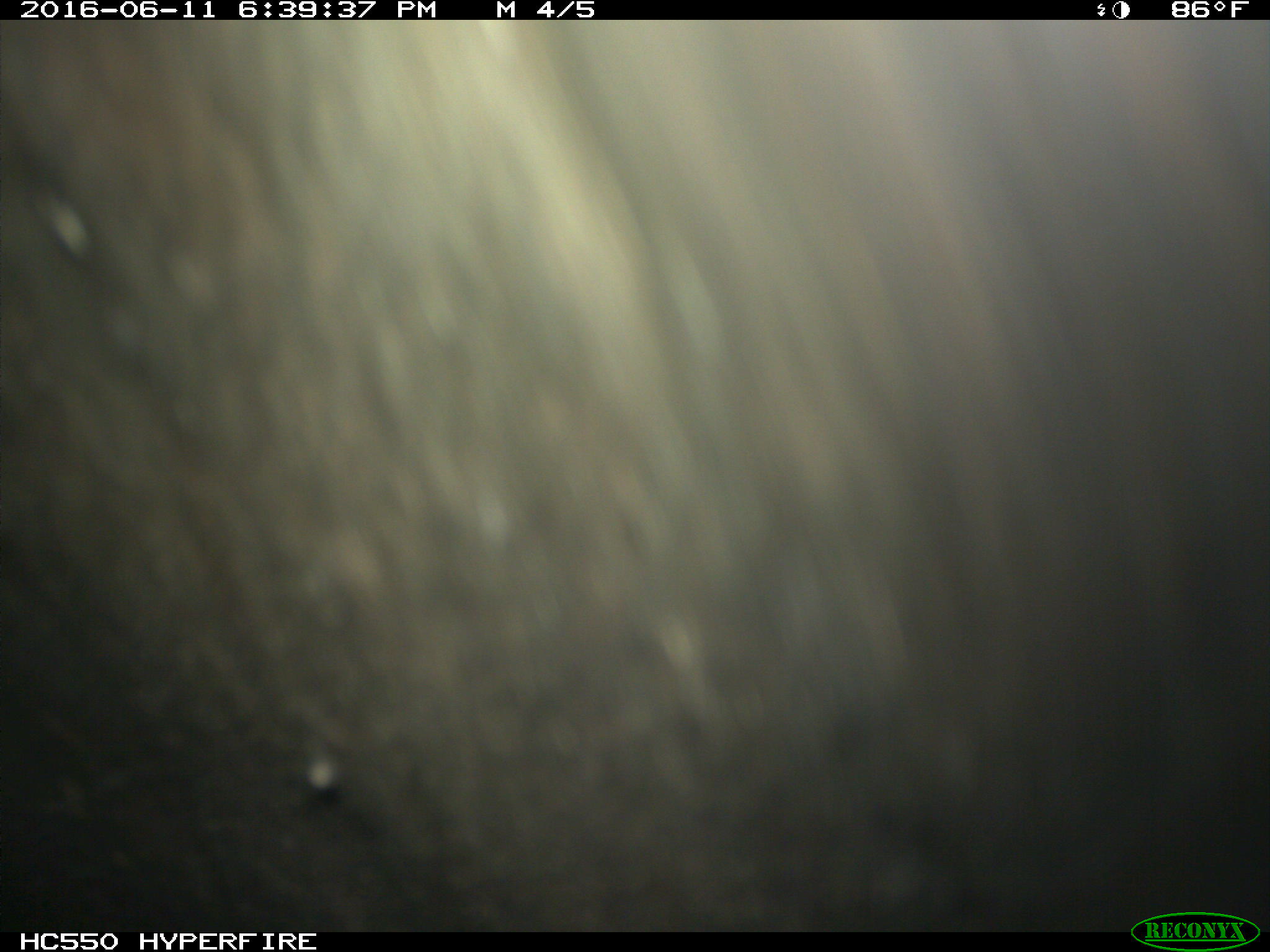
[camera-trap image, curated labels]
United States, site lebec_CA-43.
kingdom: Animalia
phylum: Chordata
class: Mammalia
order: Artiodactyla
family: Bovidae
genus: Bos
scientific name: Bos taurus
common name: domestic cow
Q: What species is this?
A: Bos taurus (domestic cow).